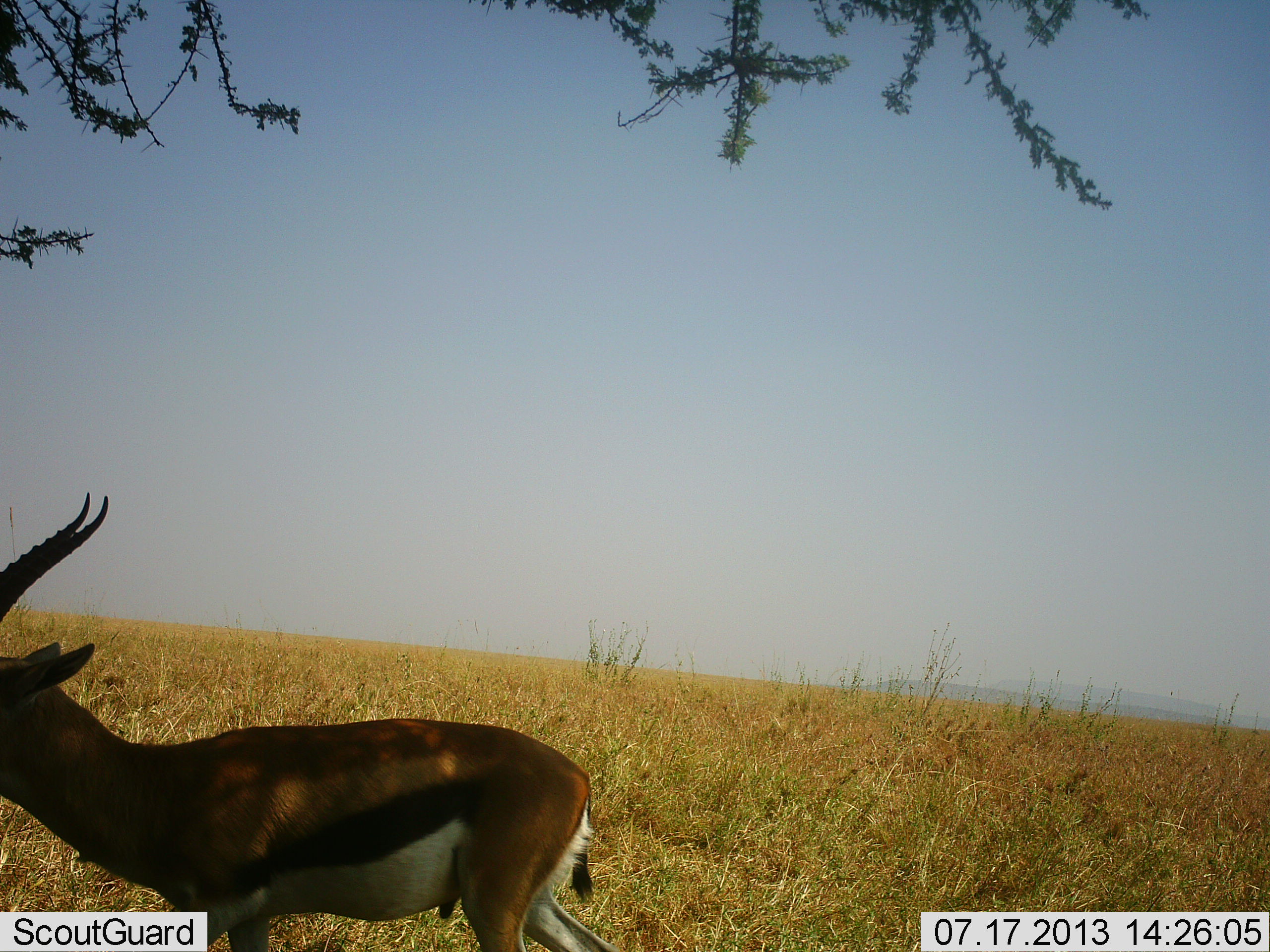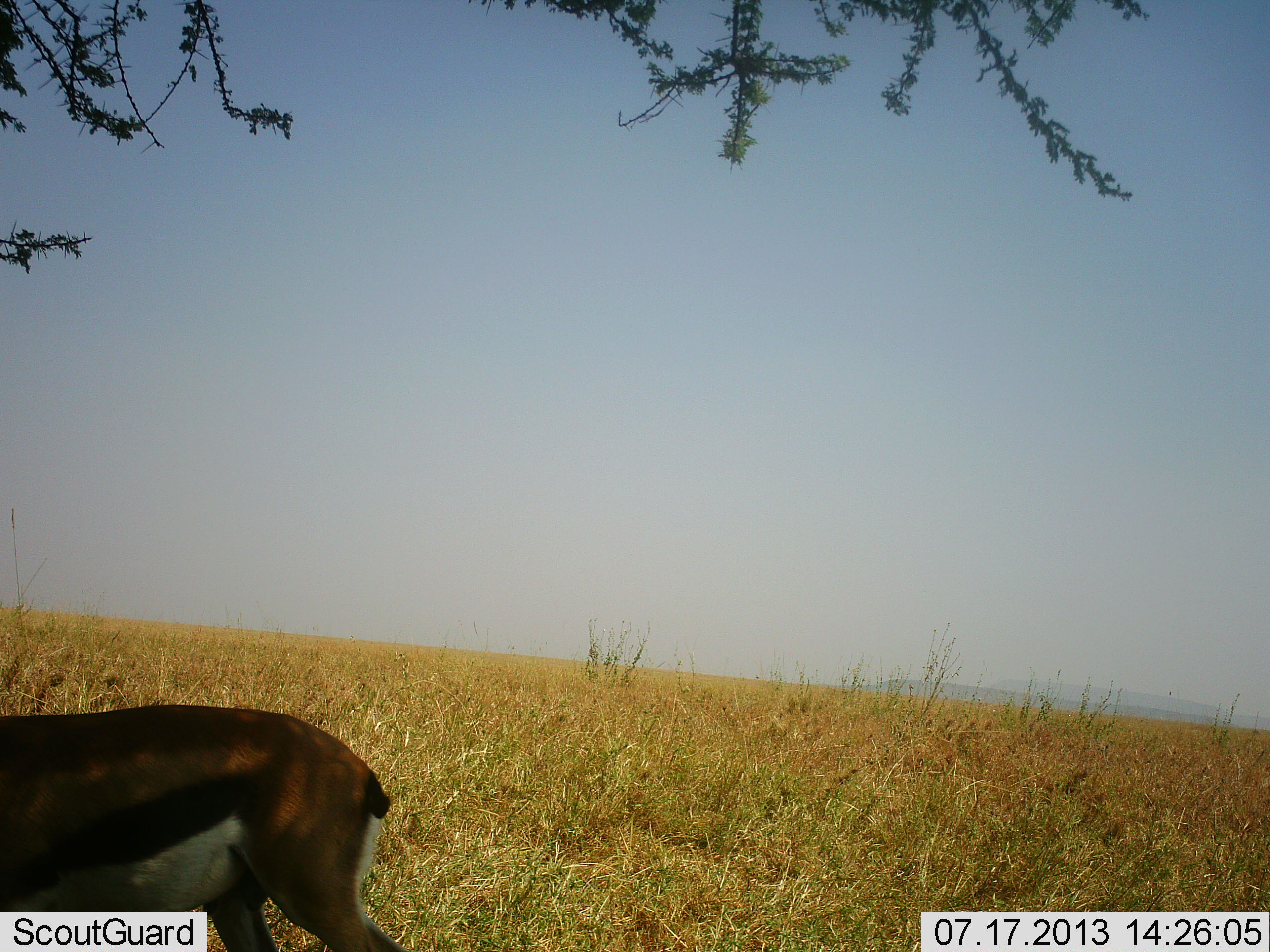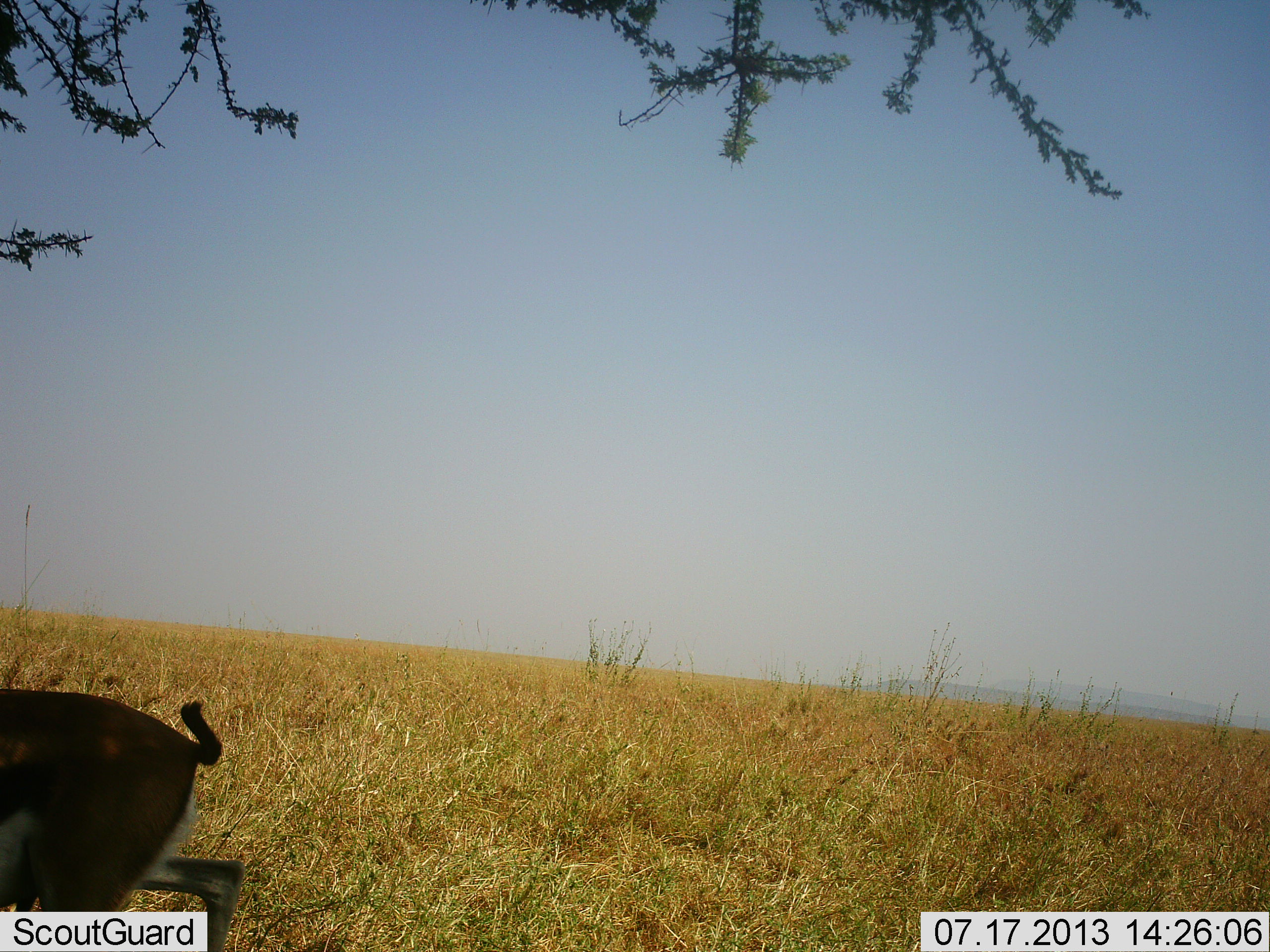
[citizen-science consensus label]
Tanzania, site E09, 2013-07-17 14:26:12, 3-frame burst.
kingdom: Animalia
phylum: Chordata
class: Mammalia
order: Artiodactyla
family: Bovidae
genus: Eudorcas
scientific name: Eudorcas thomsonii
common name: thomson's gazelle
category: gazellethomsons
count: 1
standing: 10%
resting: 10%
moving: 80%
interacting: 0%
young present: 0%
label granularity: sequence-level